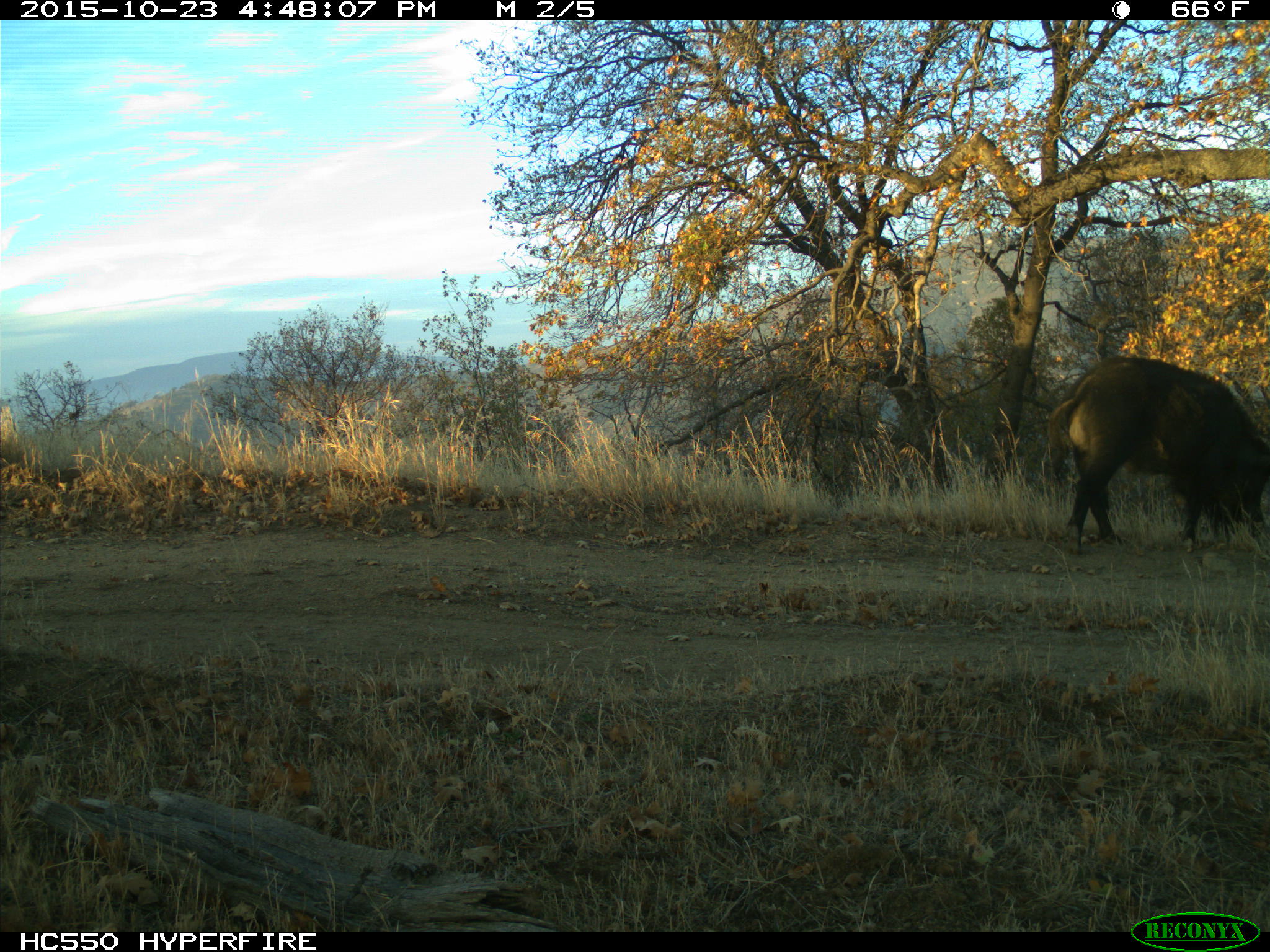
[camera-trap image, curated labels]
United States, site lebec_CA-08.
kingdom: Animalia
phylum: Chordata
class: Mammalia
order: Artiodactyla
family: Suidae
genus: Sus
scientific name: Sus scrofa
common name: wild boar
Sus scrofa (wild boar).